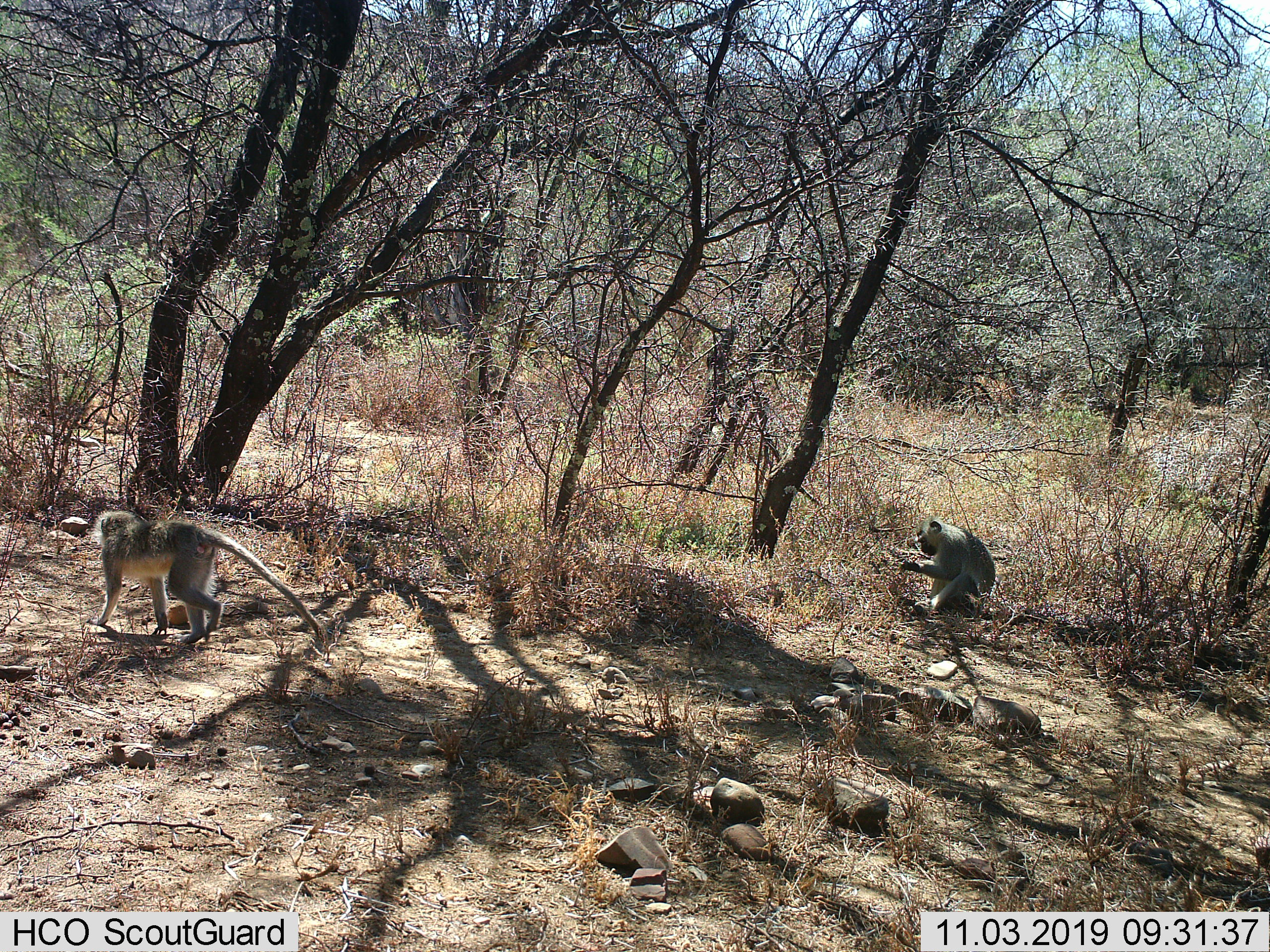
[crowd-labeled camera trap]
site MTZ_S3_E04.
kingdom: Animalia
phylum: Chordata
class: Mammalia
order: Primates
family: Cercopithecidae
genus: Chlorocebus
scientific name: Chlorocebus pygerythrus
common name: vervet monkey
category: monkeyvervet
Monkeyvervet (vervet monkey) (Chlorocebus pygerythrus), count 2. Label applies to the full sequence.